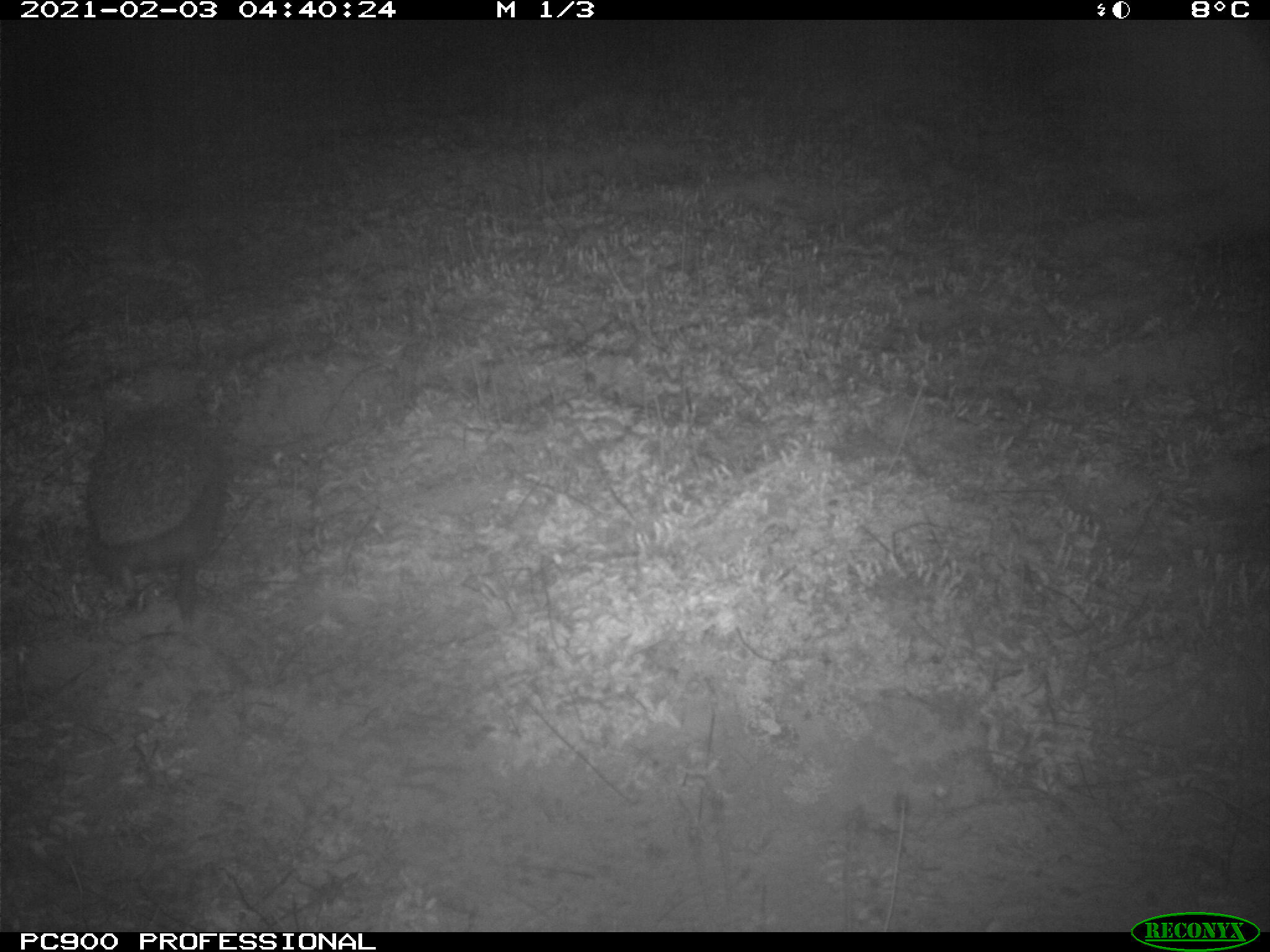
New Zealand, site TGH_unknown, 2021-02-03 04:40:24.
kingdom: Animalia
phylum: Chordata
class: Mammalia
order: Eulipotyphla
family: Erinaceidae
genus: Erinaceus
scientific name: Erinaceus europaeus europaeus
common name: european hedgehog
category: hedgehog